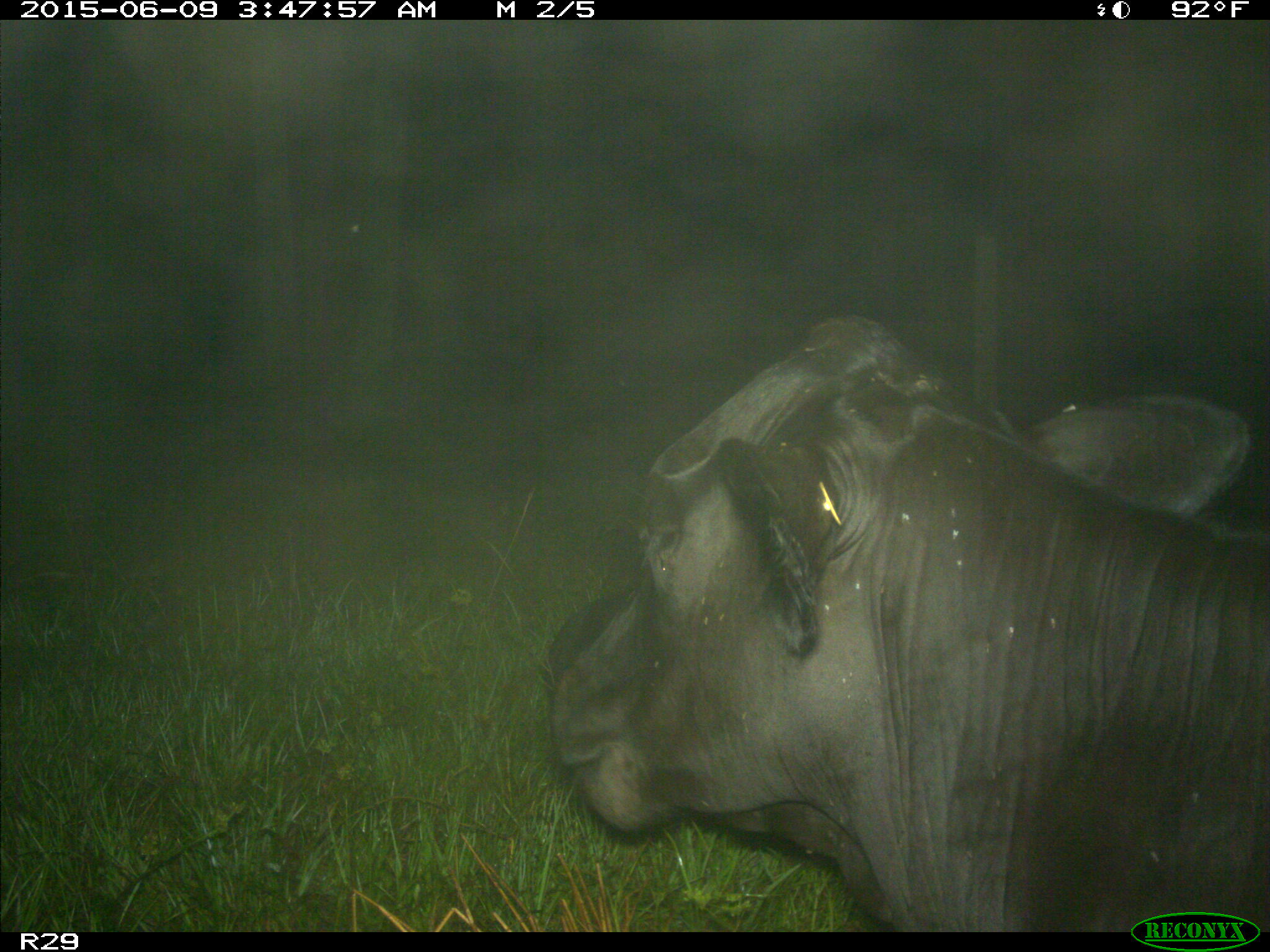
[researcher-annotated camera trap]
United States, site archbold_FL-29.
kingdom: Animalia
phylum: Chordata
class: Mammalia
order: Artiodactyla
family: Bovidae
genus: Bos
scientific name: Bos taurus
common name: domestic cow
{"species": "Bos taurus (domestic cow)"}